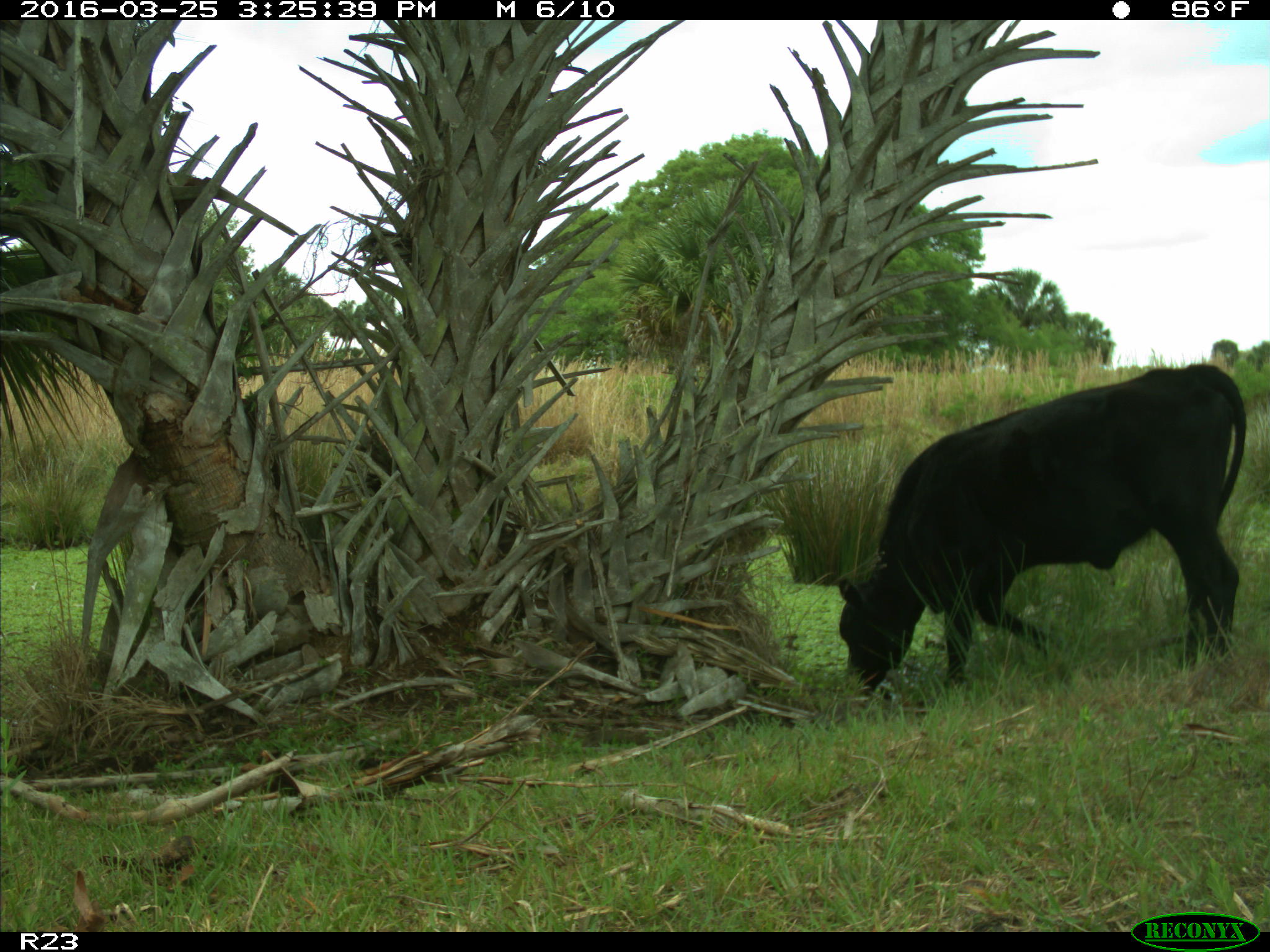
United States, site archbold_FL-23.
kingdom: Animalia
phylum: Chordata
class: Mammalia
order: Artiodactyla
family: Bovidae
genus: Bos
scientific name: Bos taurus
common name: domestic cow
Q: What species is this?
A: Bos taurus (domestic cow).